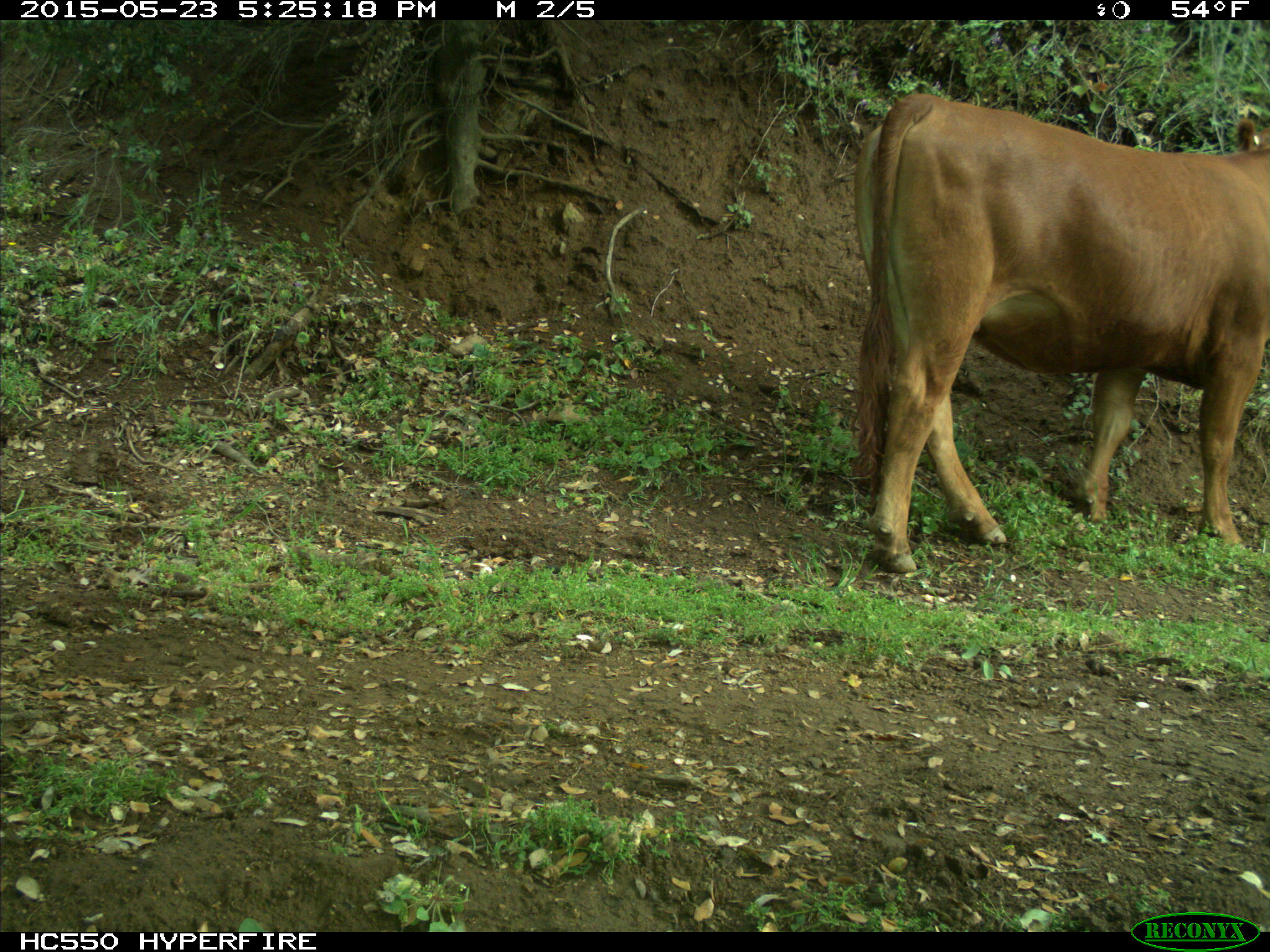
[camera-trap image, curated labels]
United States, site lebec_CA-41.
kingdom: Animalia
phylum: Chordata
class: Mammalia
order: Artiodactyla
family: Bovidae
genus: Bos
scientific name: Bos taurus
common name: domestic cow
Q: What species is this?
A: Bos taurus (domestic cow).